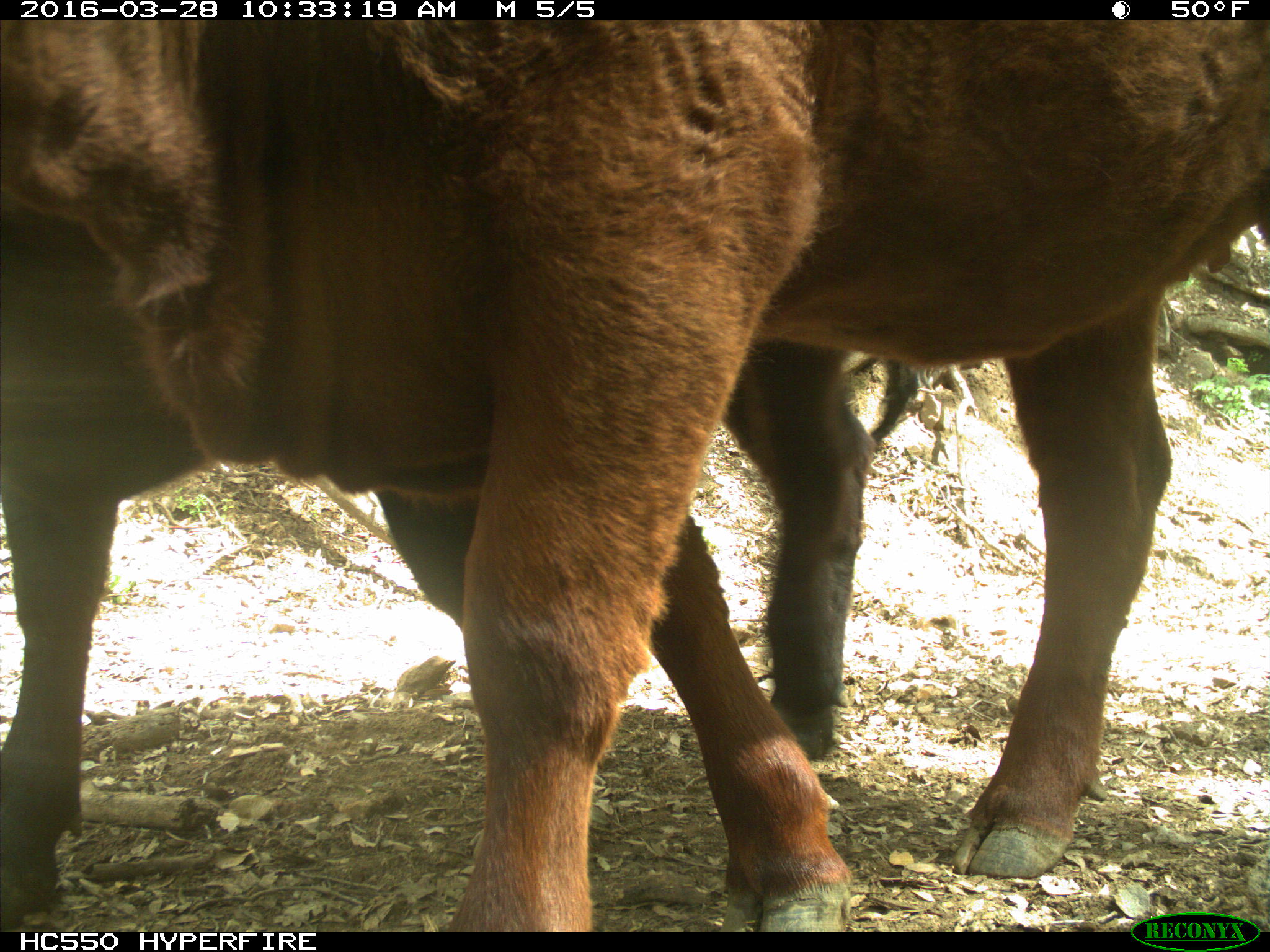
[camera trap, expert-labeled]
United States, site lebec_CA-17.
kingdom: Animalia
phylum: Chordata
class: Mammalia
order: Artiodactyla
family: Bovidae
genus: Bos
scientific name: Bos taurus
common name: domestic cow